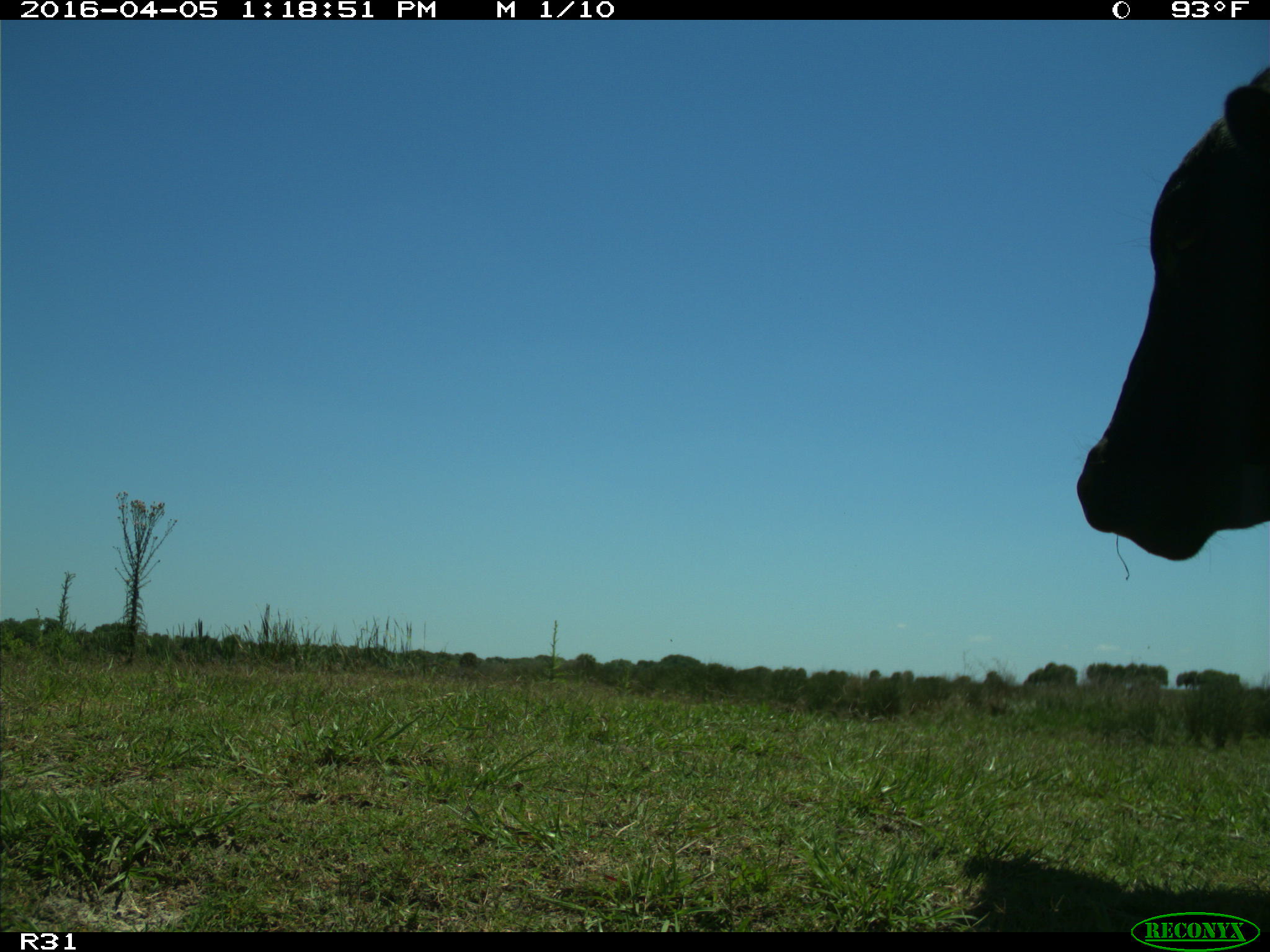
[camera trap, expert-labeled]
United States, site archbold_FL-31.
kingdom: Animalia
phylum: Chordata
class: Mammalia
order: Artiodactyla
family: Bovidae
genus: Bos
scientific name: Bos taurus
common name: domestic cow